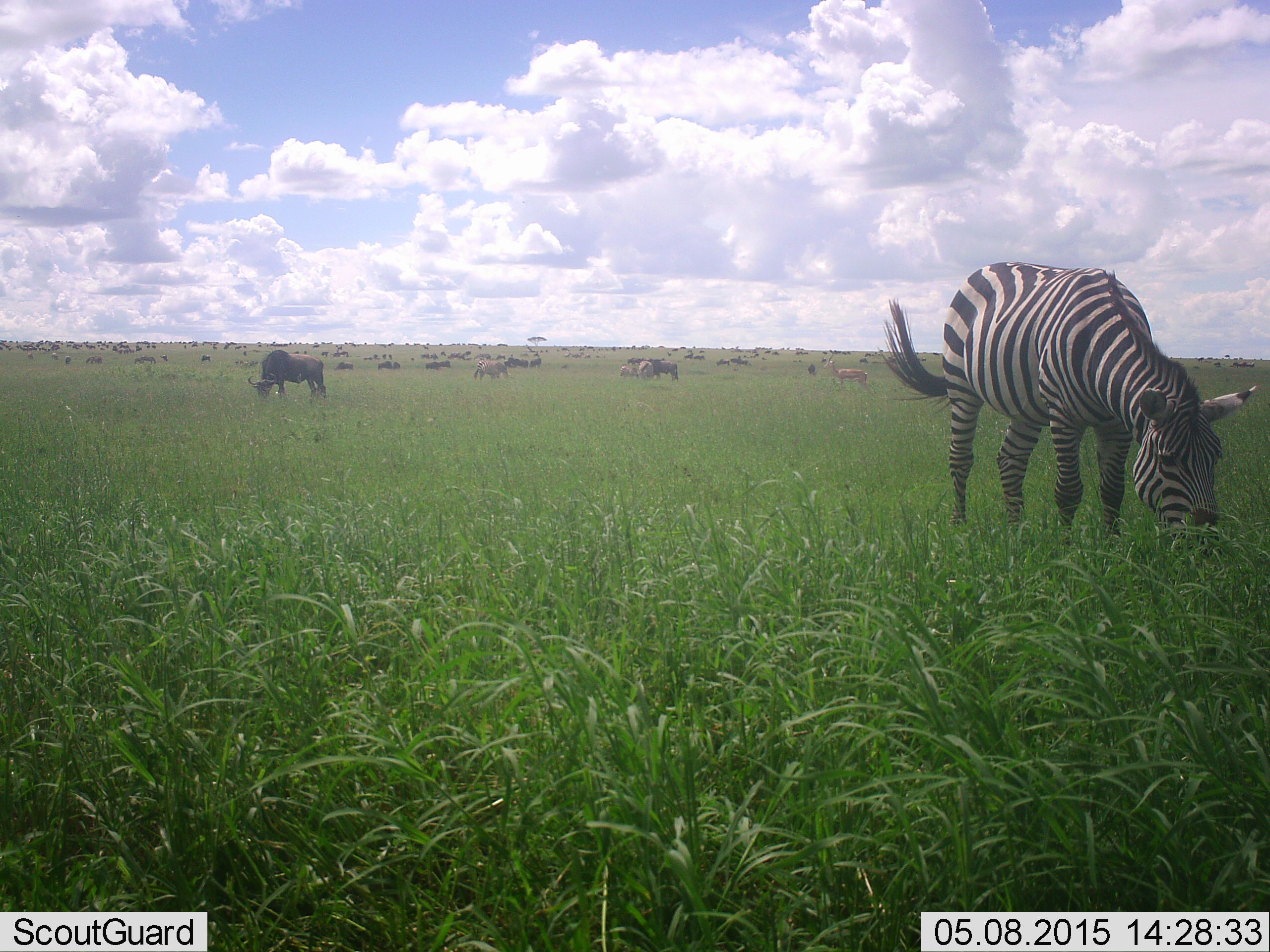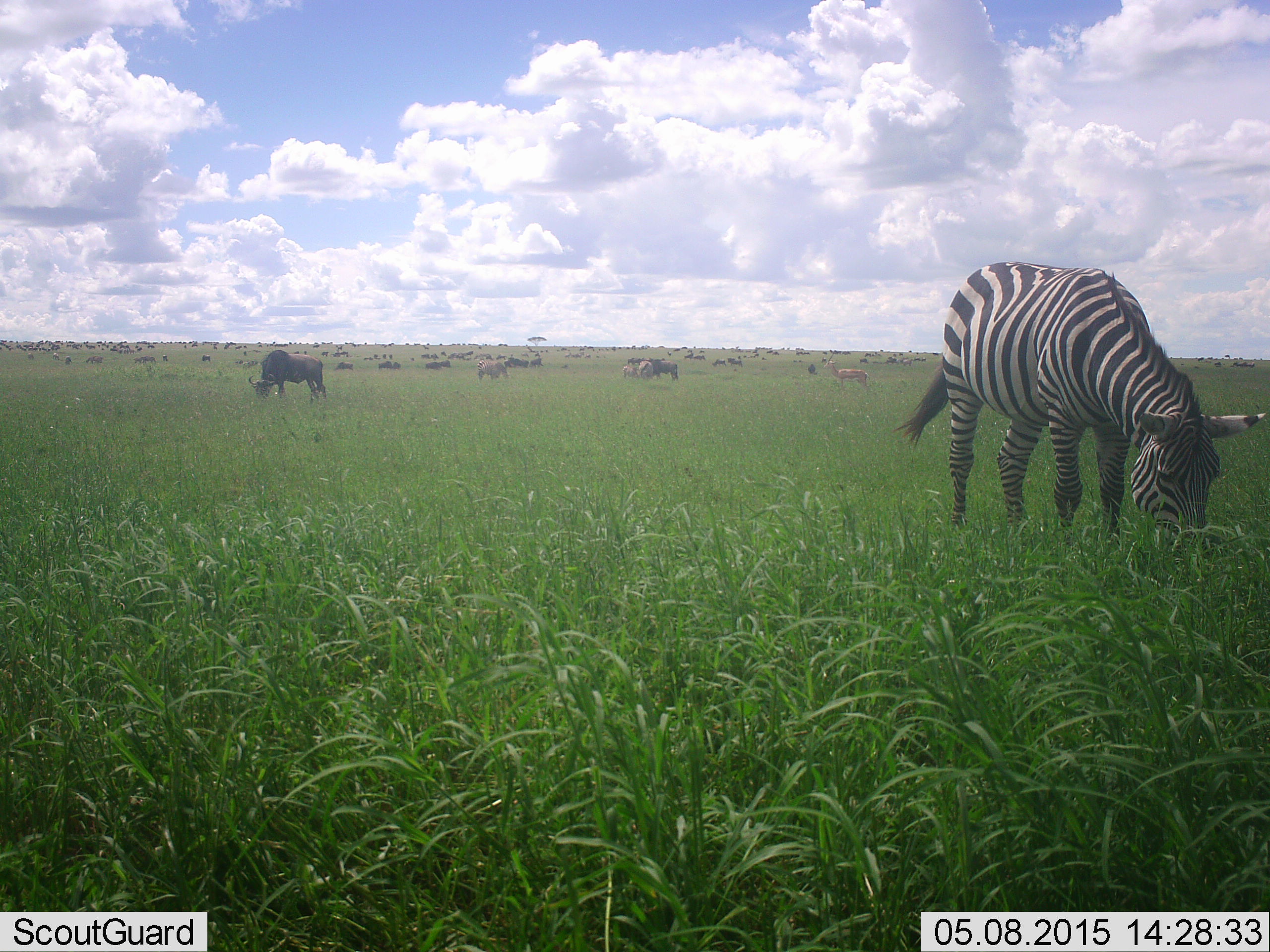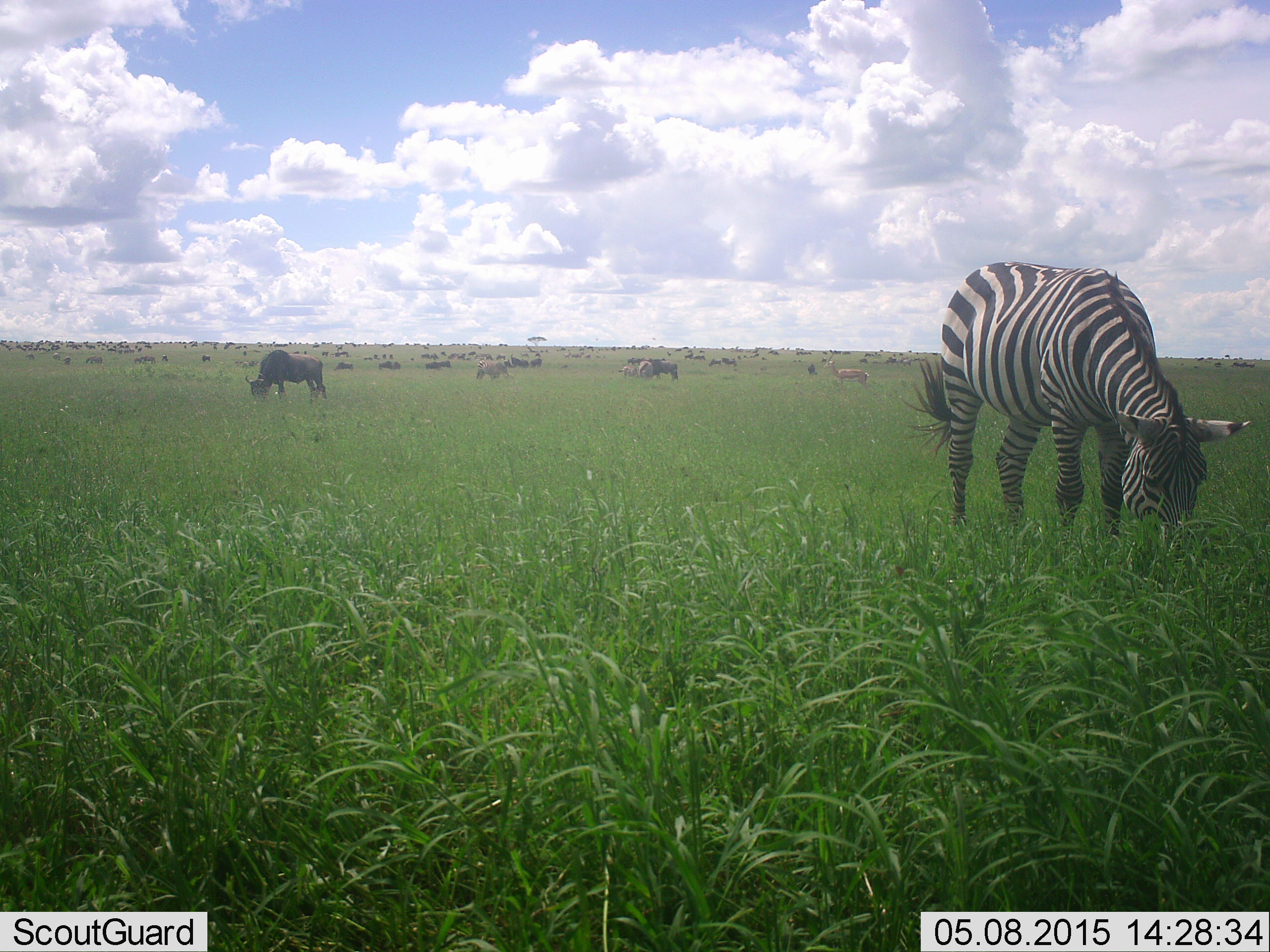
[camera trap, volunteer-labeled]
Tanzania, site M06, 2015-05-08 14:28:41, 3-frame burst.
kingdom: Animalia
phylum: Chordata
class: Mammalia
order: Artiodactyla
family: Bovidae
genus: Connochaetes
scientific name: Connochaetes taurinus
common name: blue wildebeest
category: wildebeest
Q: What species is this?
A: Wildebeest (blue wildebeest) (Connochaetes taurinus).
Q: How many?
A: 11-50.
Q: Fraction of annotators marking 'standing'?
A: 62%.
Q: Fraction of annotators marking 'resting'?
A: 8%.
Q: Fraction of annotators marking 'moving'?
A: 38%.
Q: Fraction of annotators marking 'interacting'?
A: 15%.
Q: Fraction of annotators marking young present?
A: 0%.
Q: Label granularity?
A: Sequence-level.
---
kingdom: Animalia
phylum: Chordata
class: Mammalia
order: Perissodactyla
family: Equidae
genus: Equus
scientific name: Equus quagga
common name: plains zebra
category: zebra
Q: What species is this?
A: Zebra (plains zebra) (Equus quagga).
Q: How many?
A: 1.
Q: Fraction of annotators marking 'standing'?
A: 17%.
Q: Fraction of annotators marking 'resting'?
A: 0%.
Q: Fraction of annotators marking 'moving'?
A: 6%.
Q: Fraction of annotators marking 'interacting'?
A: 0%.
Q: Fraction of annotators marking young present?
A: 0%.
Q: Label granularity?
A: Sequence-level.